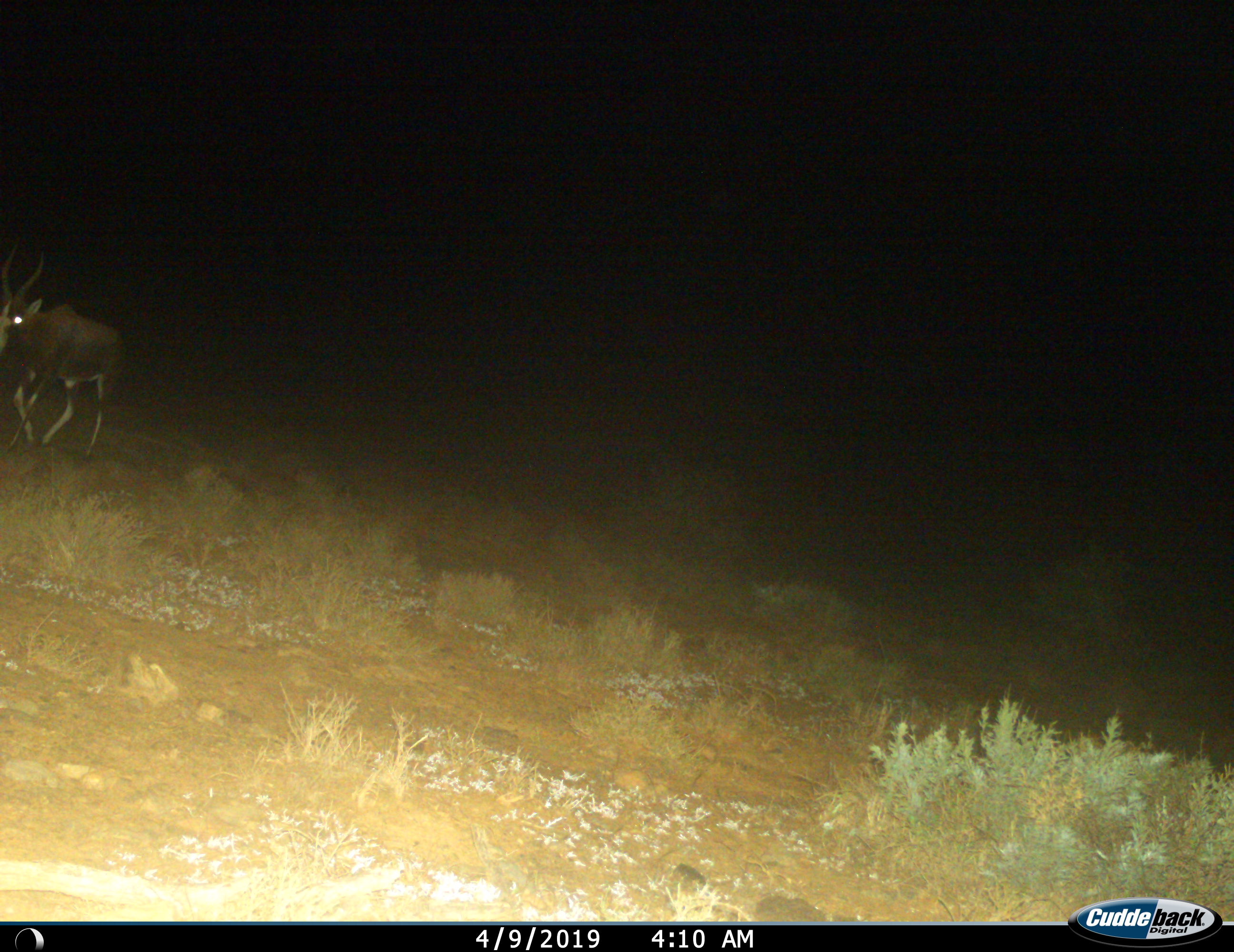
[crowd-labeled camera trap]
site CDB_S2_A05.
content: unidentified animal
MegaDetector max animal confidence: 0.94